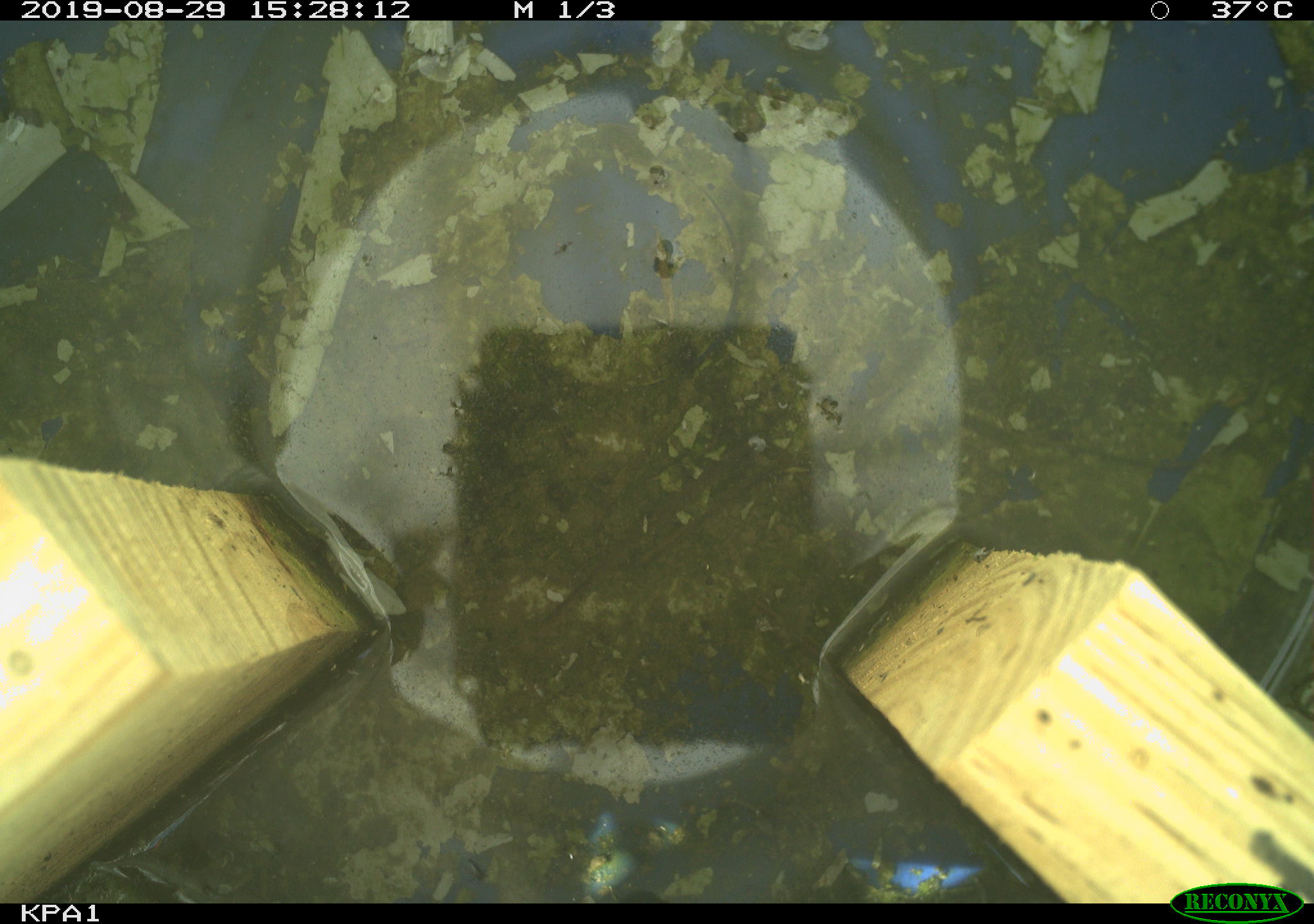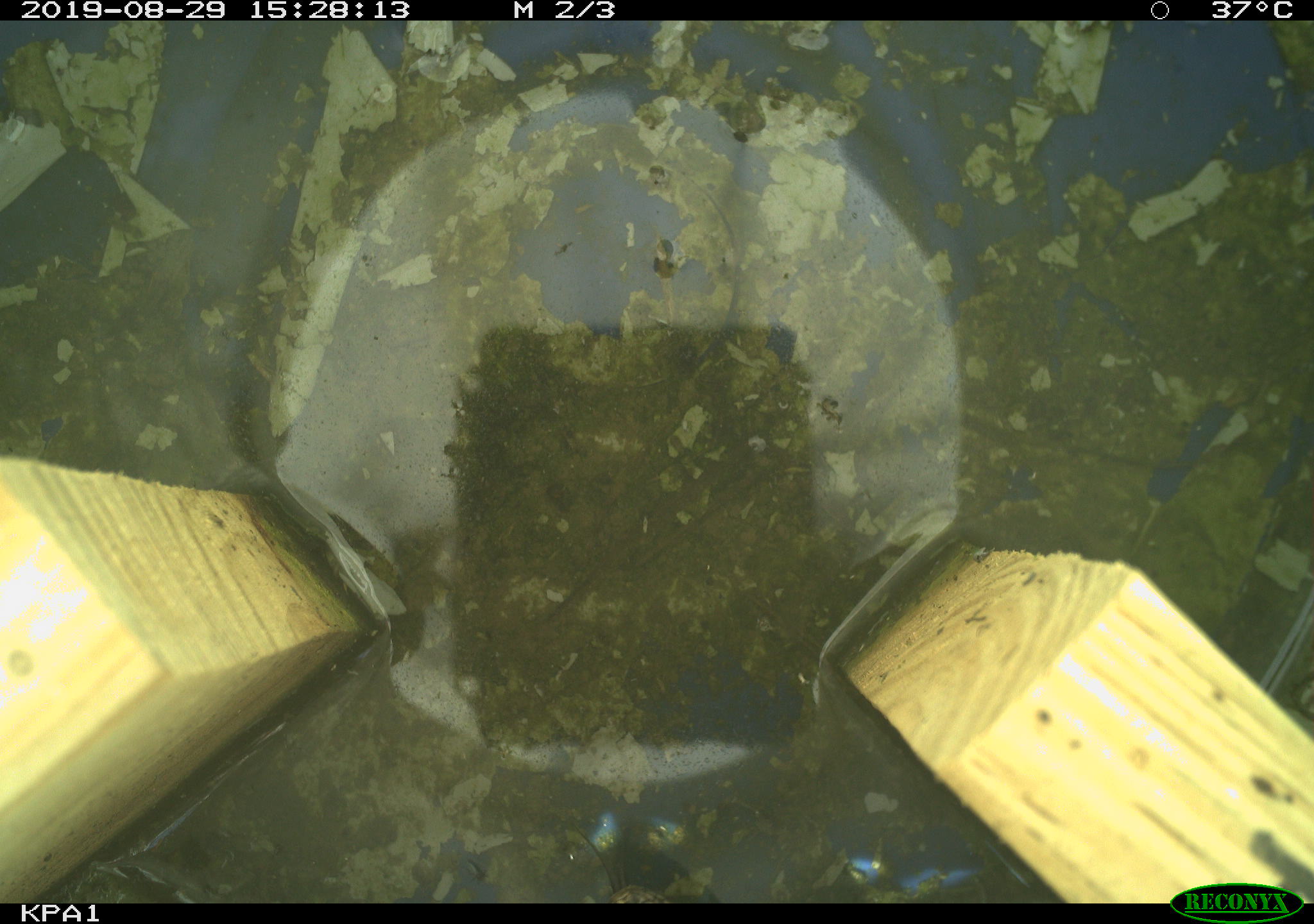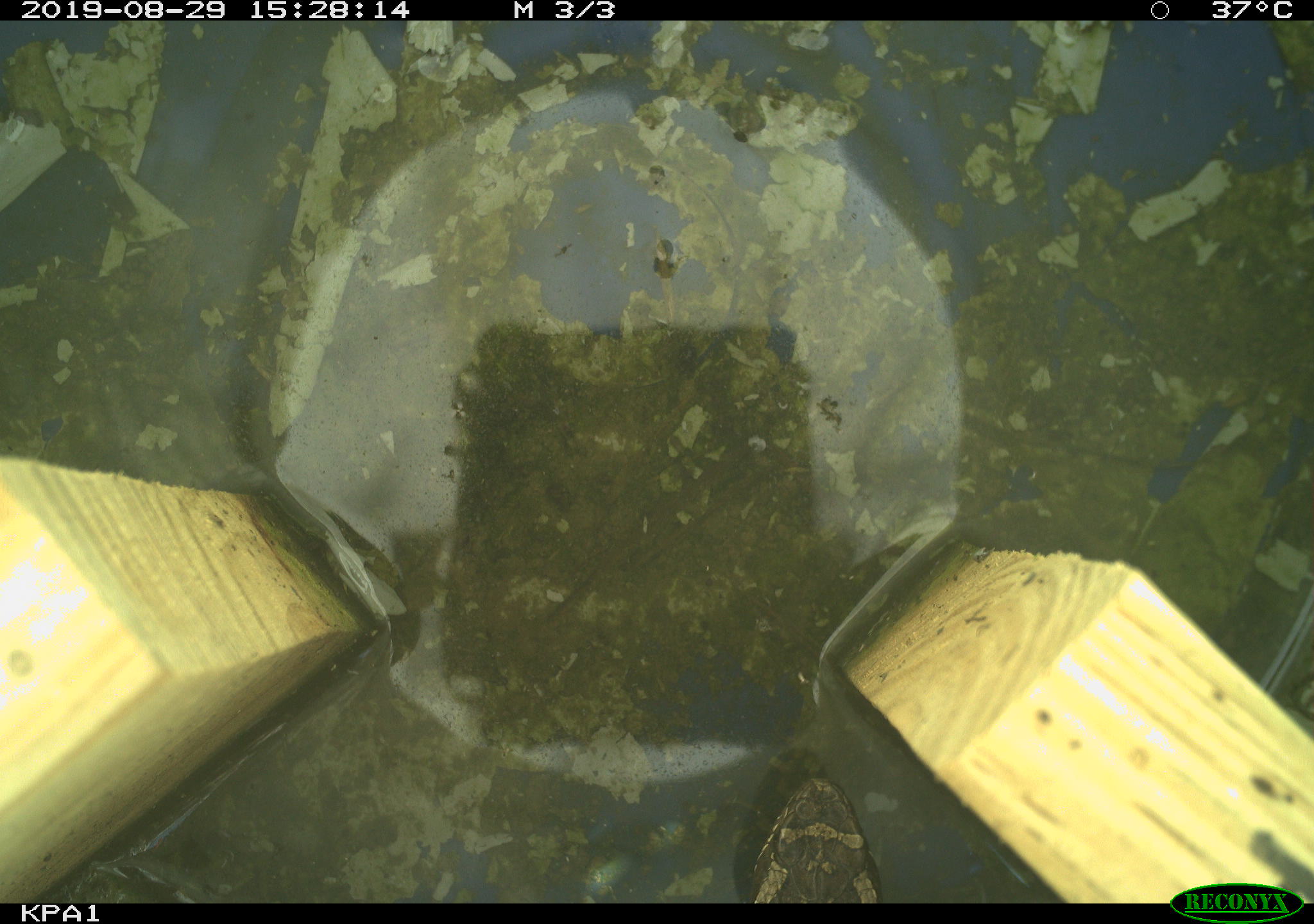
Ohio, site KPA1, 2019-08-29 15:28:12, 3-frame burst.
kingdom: Animalia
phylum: Chordata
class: Reptilia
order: Squamata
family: Viperidae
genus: Sistrurus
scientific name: Sistrurus catenatus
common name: eastern massasauga